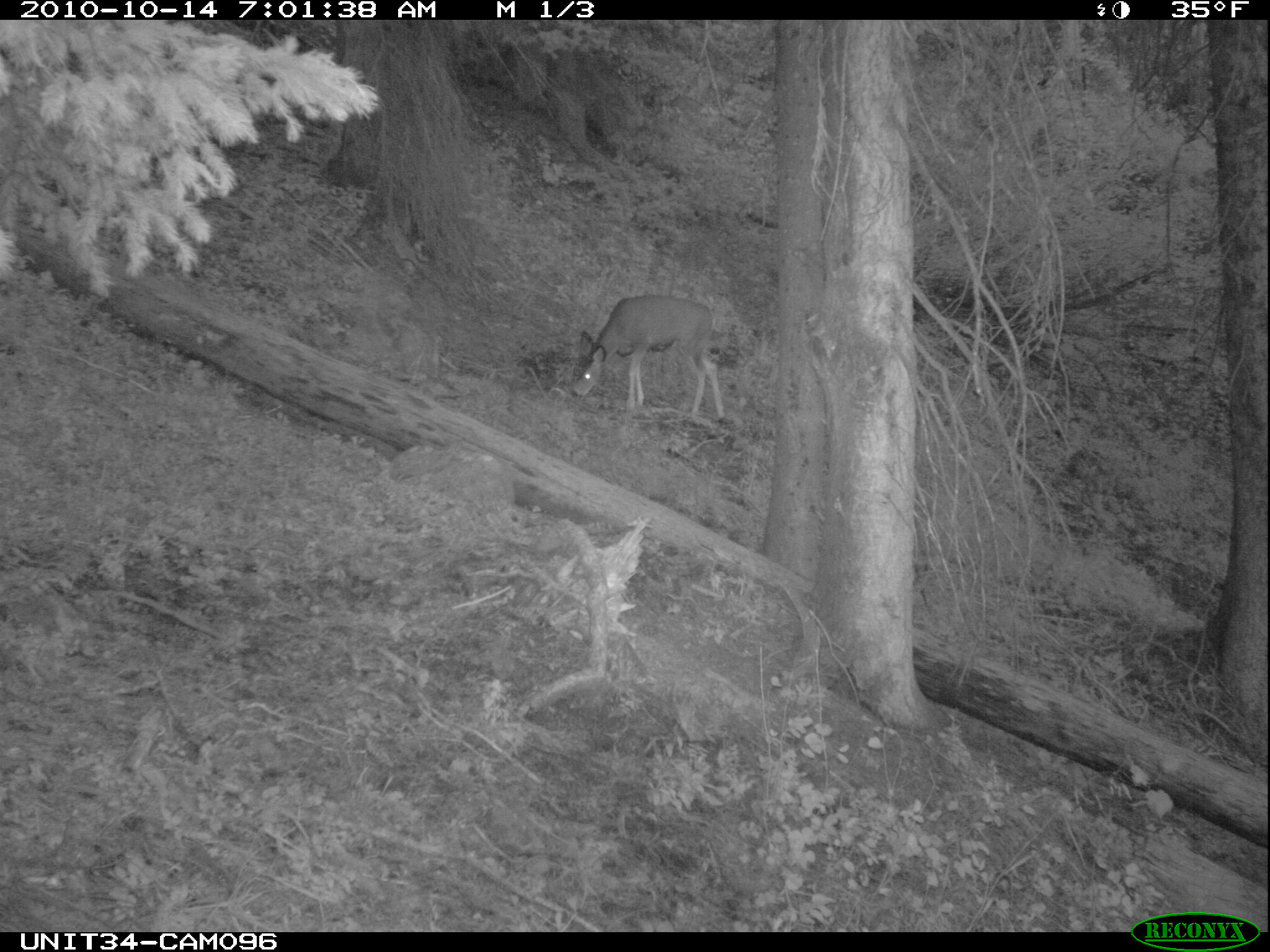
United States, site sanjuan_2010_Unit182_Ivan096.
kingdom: Animalia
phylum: Chordata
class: Mammalia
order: Artiodactyla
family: Cervidae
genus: Odocoileus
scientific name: Odocoileus hemionus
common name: mule deer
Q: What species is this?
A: Odocoileus hemionus (mule deer).